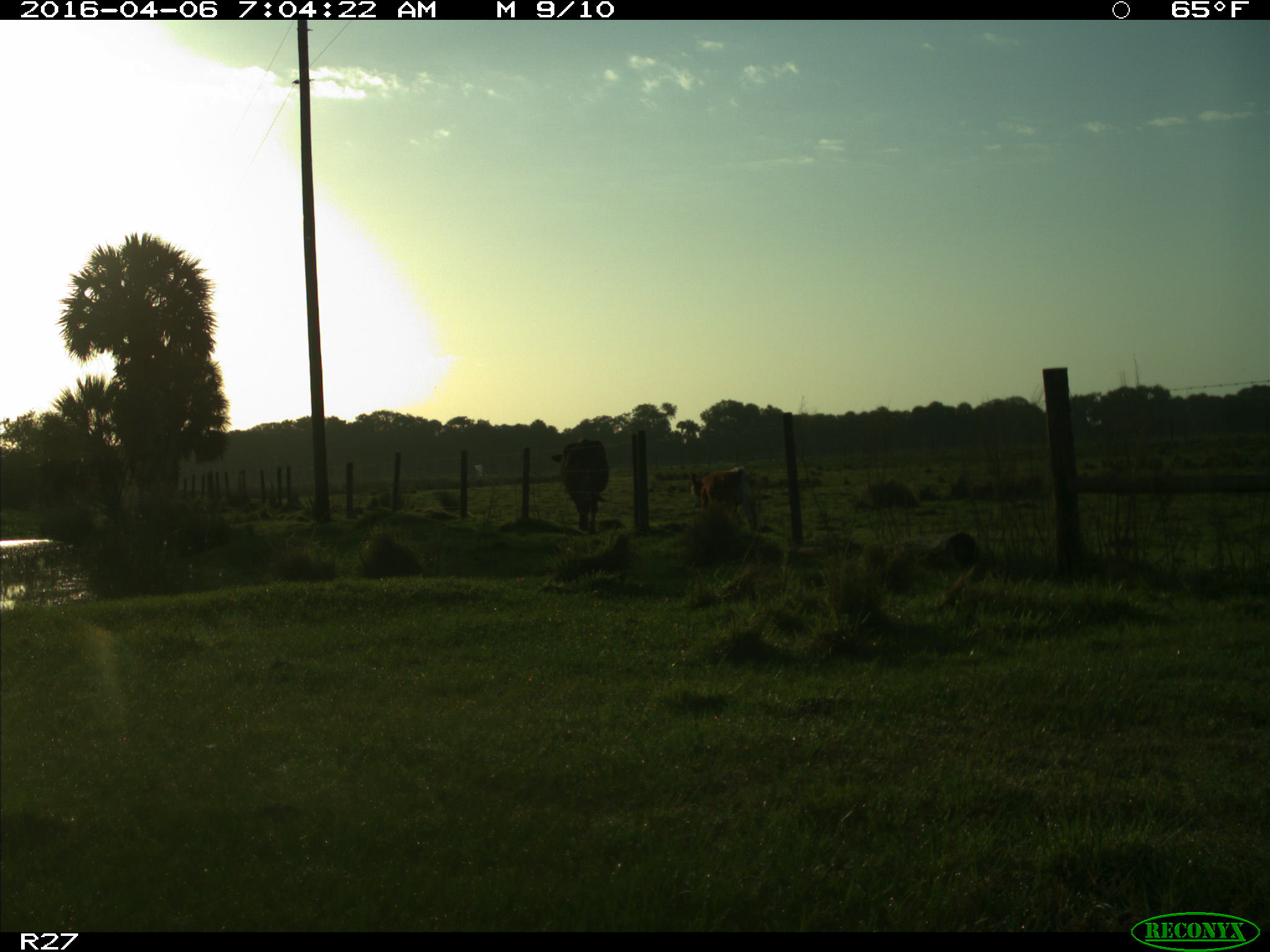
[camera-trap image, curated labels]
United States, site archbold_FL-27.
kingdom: Animalia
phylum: Chordata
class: Mammalia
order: Artiodactyla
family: Bovidae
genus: Bos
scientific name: Bos taurus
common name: domestic cow